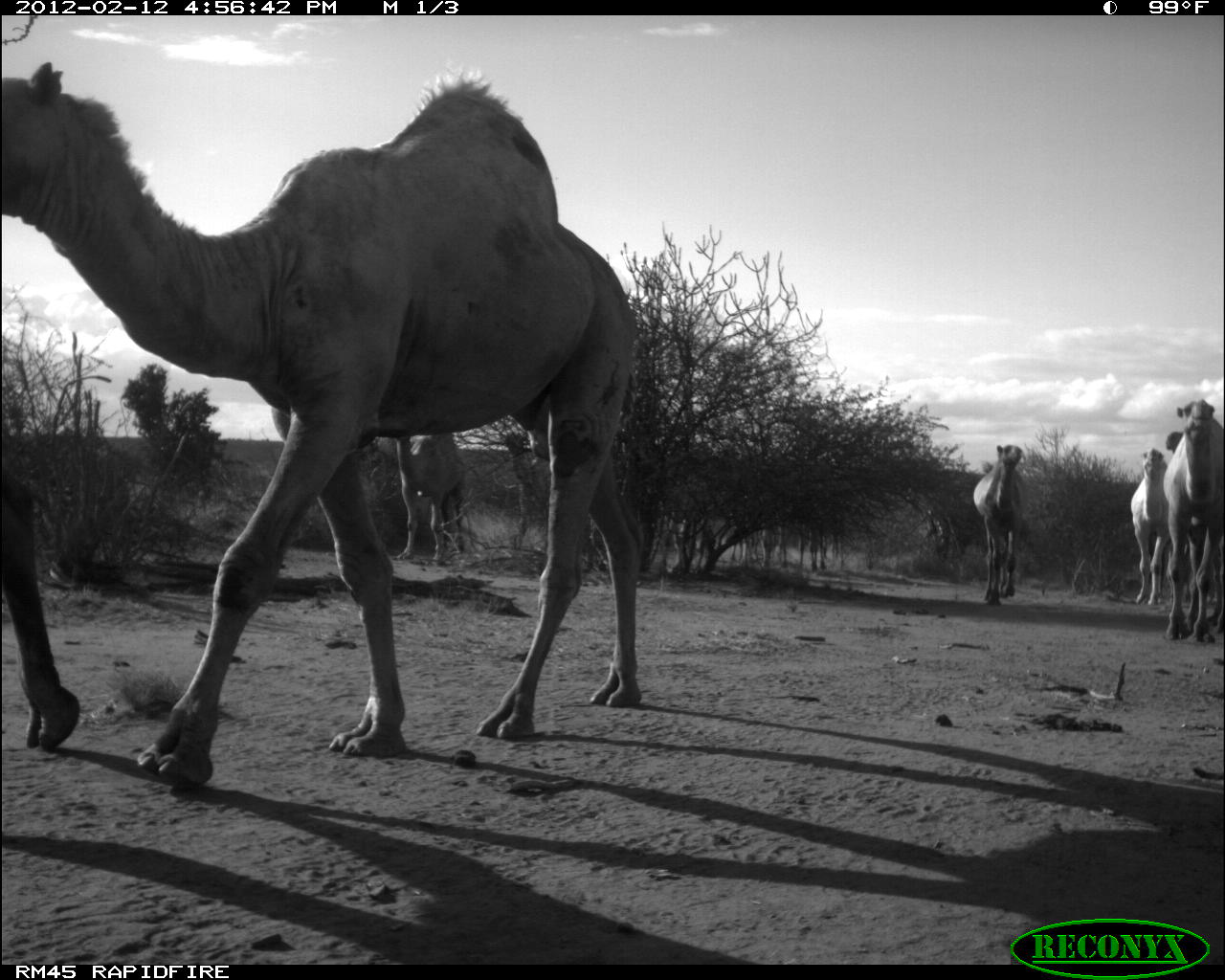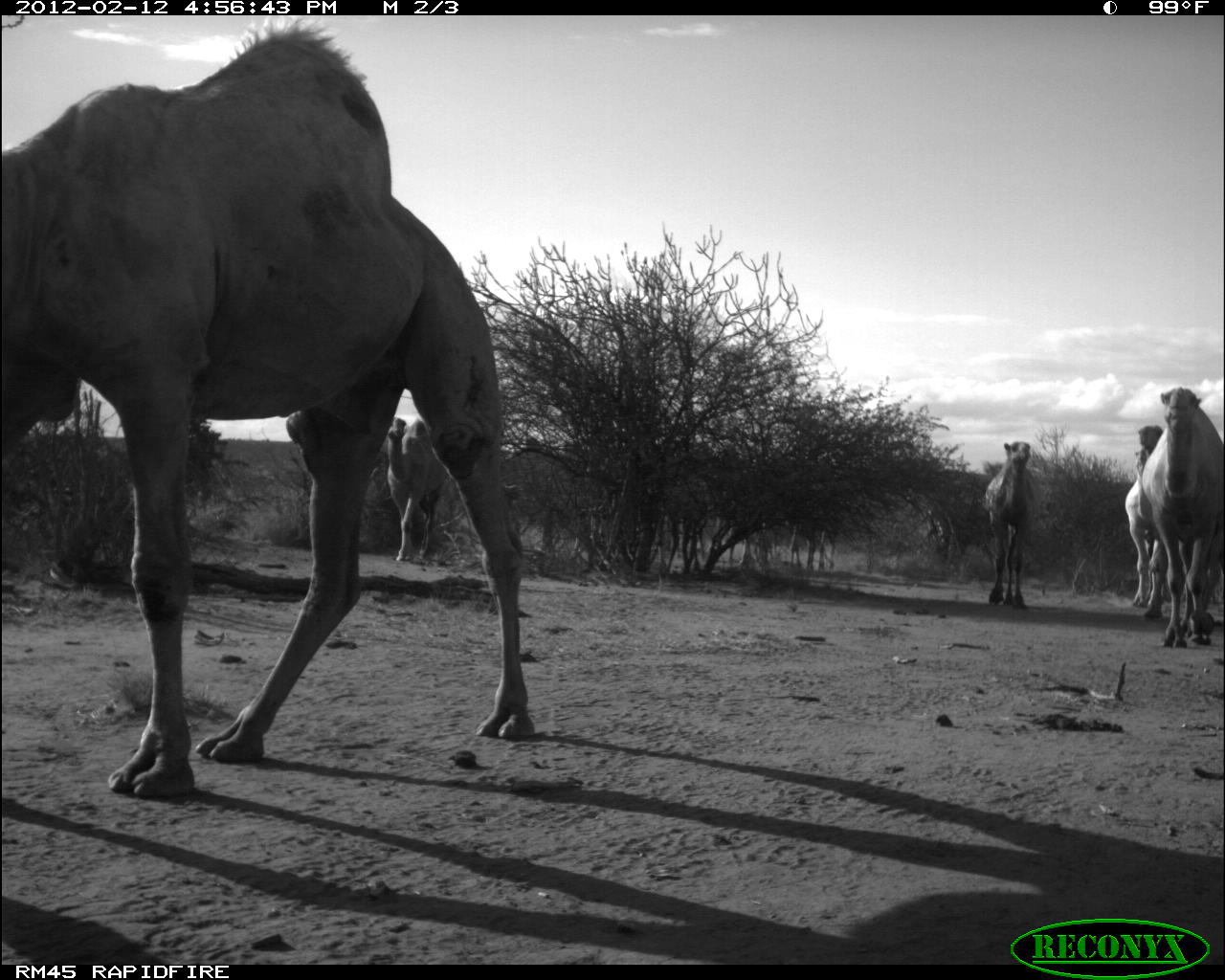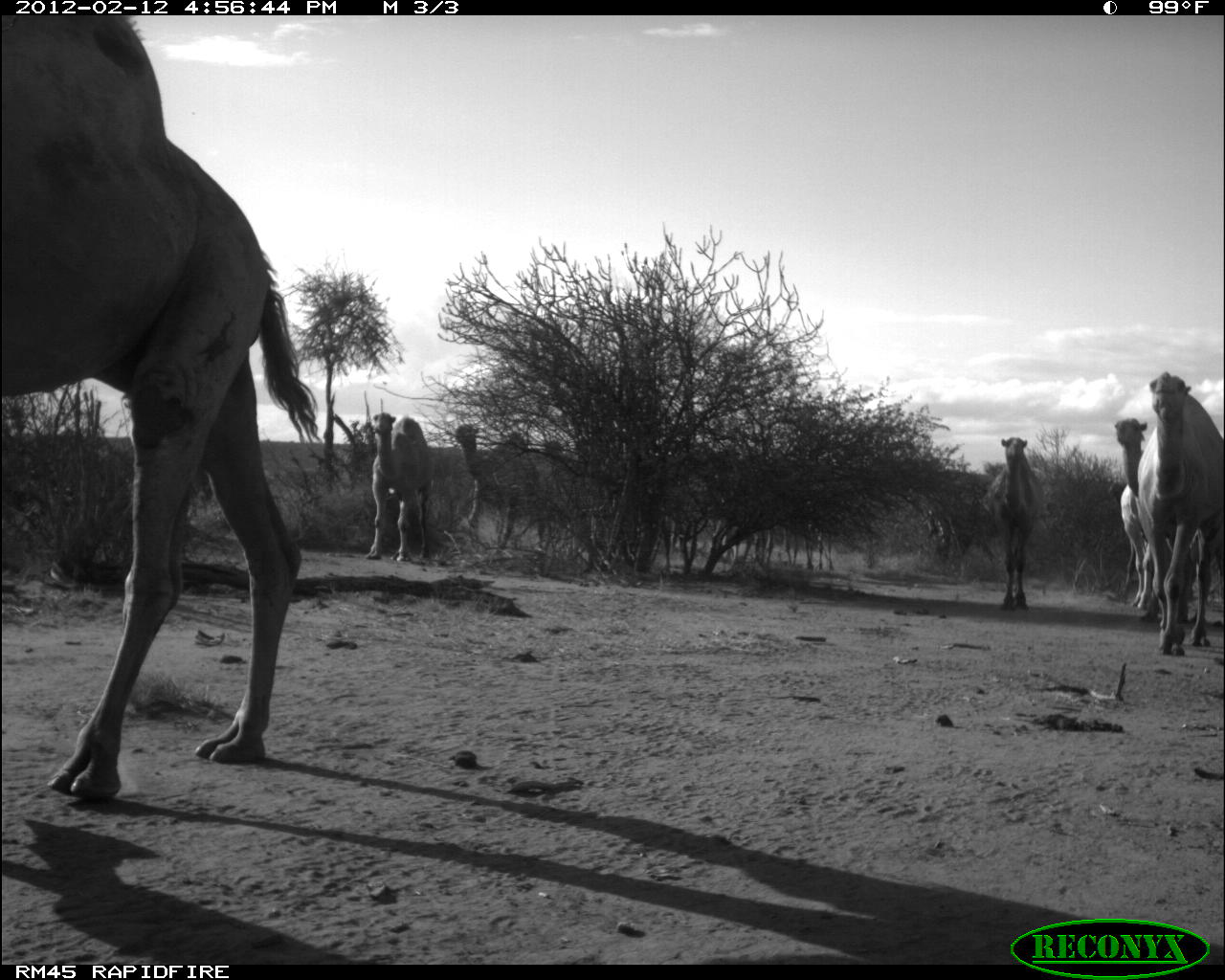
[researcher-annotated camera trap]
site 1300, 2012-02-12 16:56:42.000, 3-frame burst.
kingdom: Animalia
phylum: Chordata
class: Mammalia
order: Artiodactyla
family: Camelidae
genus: Camelus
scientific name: Camelus dromedarius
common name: dromedary camel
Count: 8.